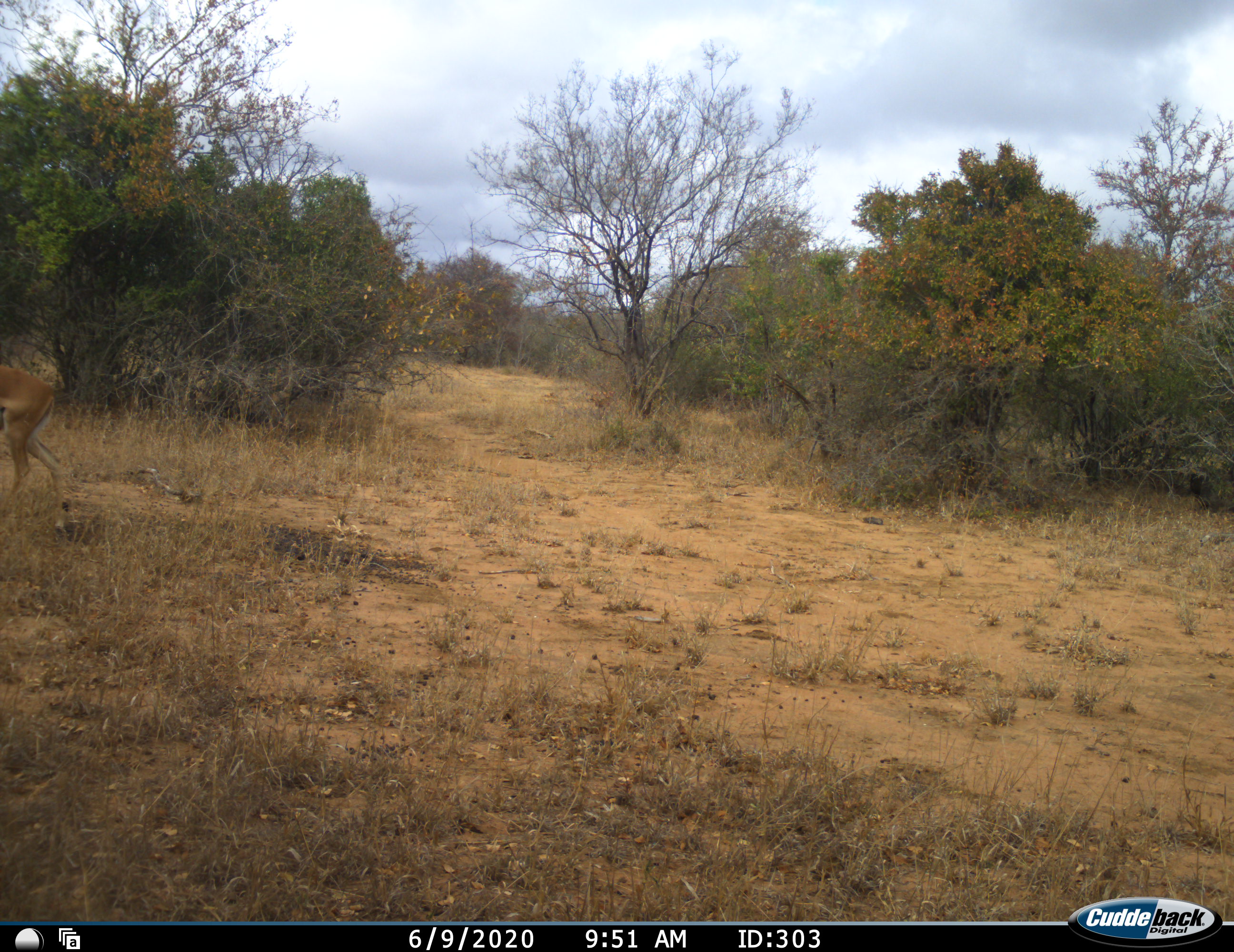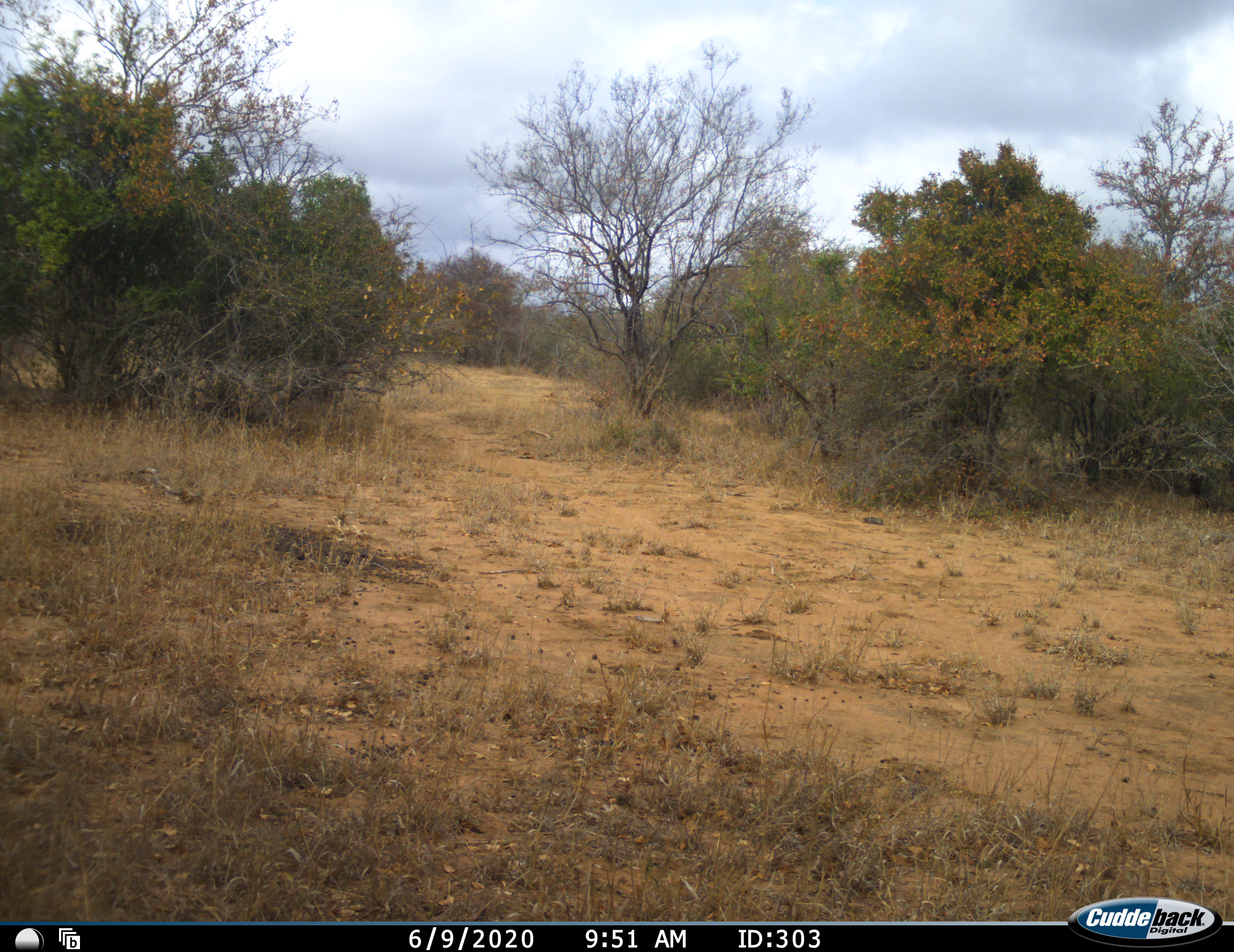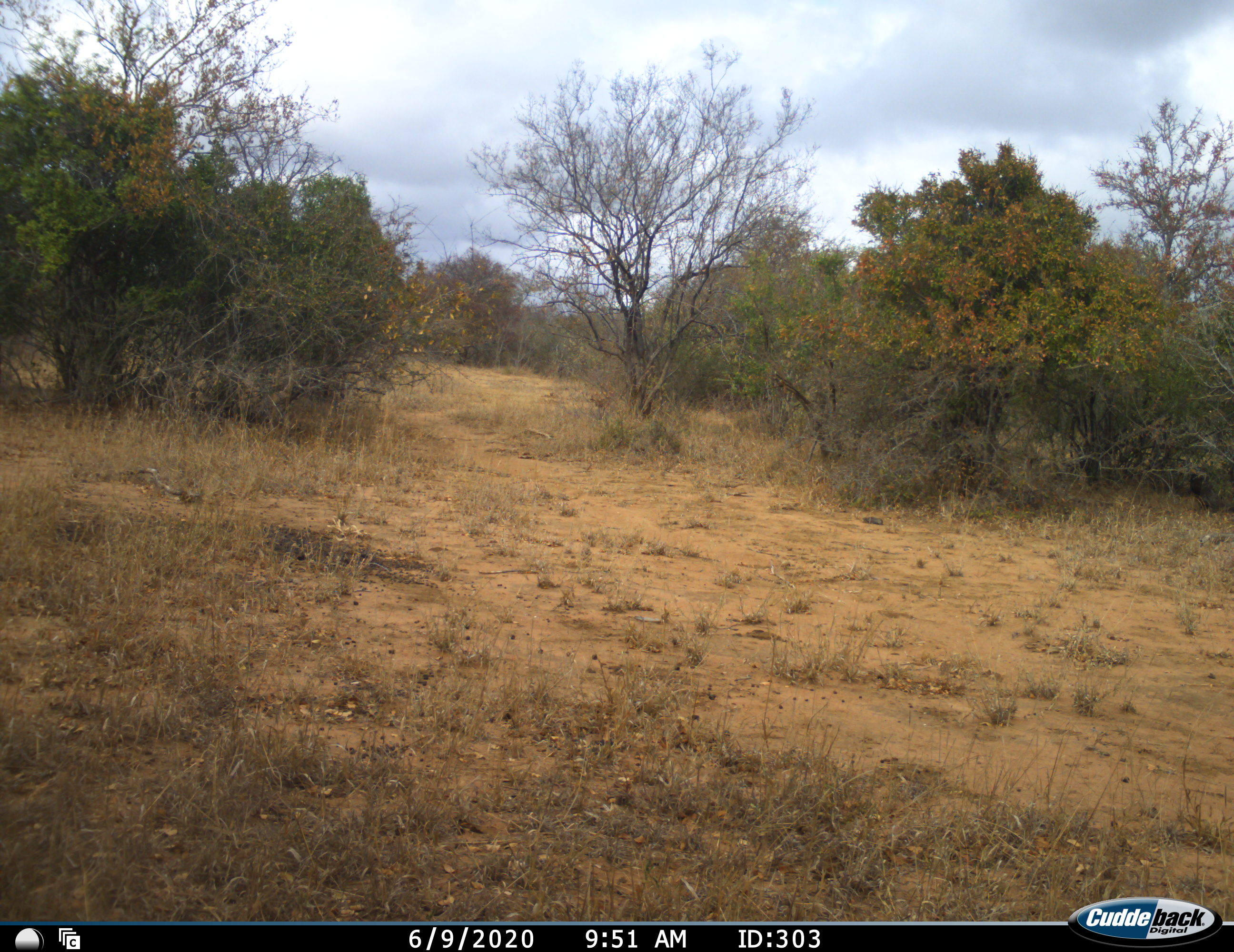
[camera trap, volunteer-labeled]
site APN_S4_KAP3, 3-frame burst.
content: unidentified animal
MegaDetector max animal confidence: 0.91